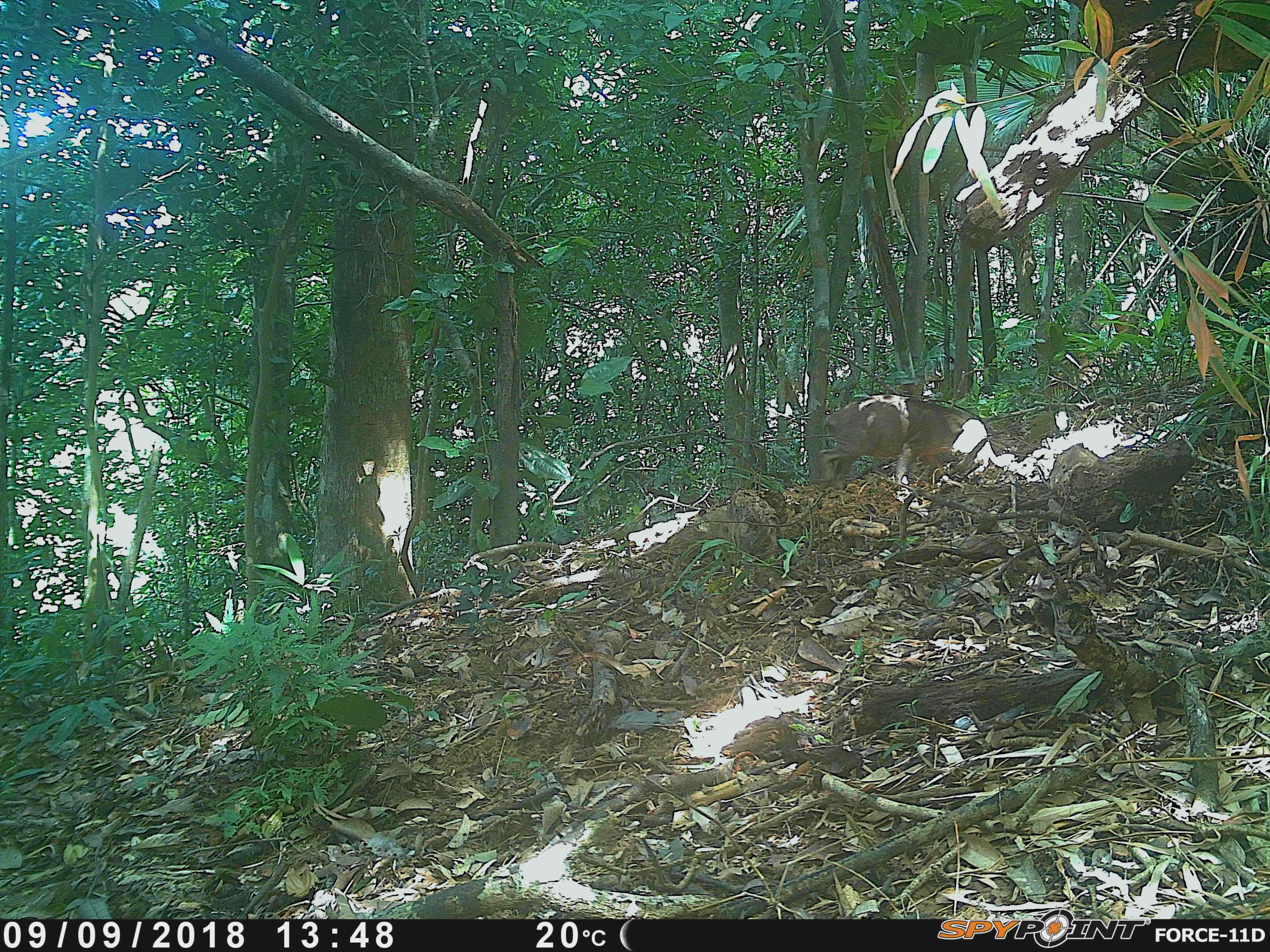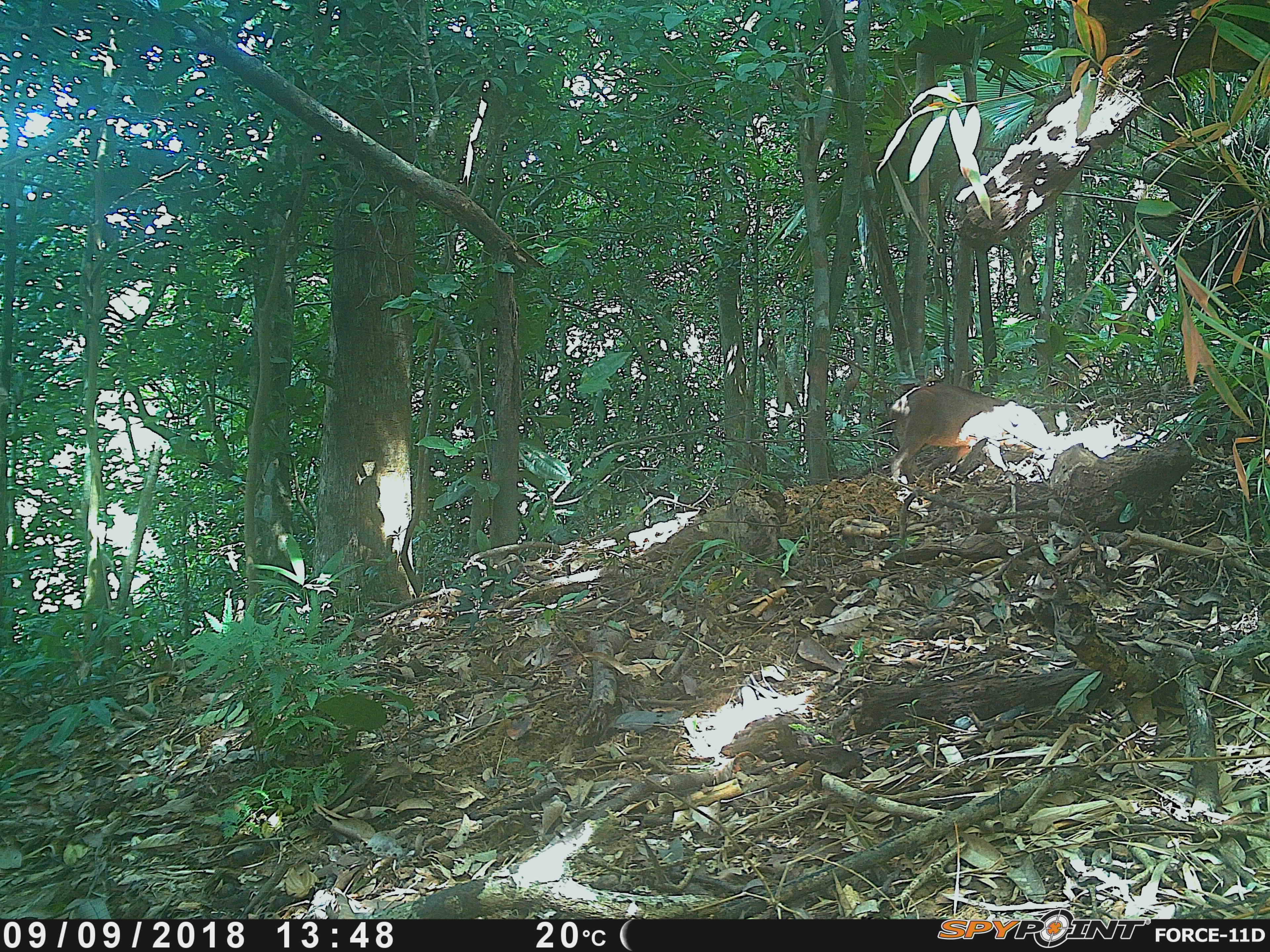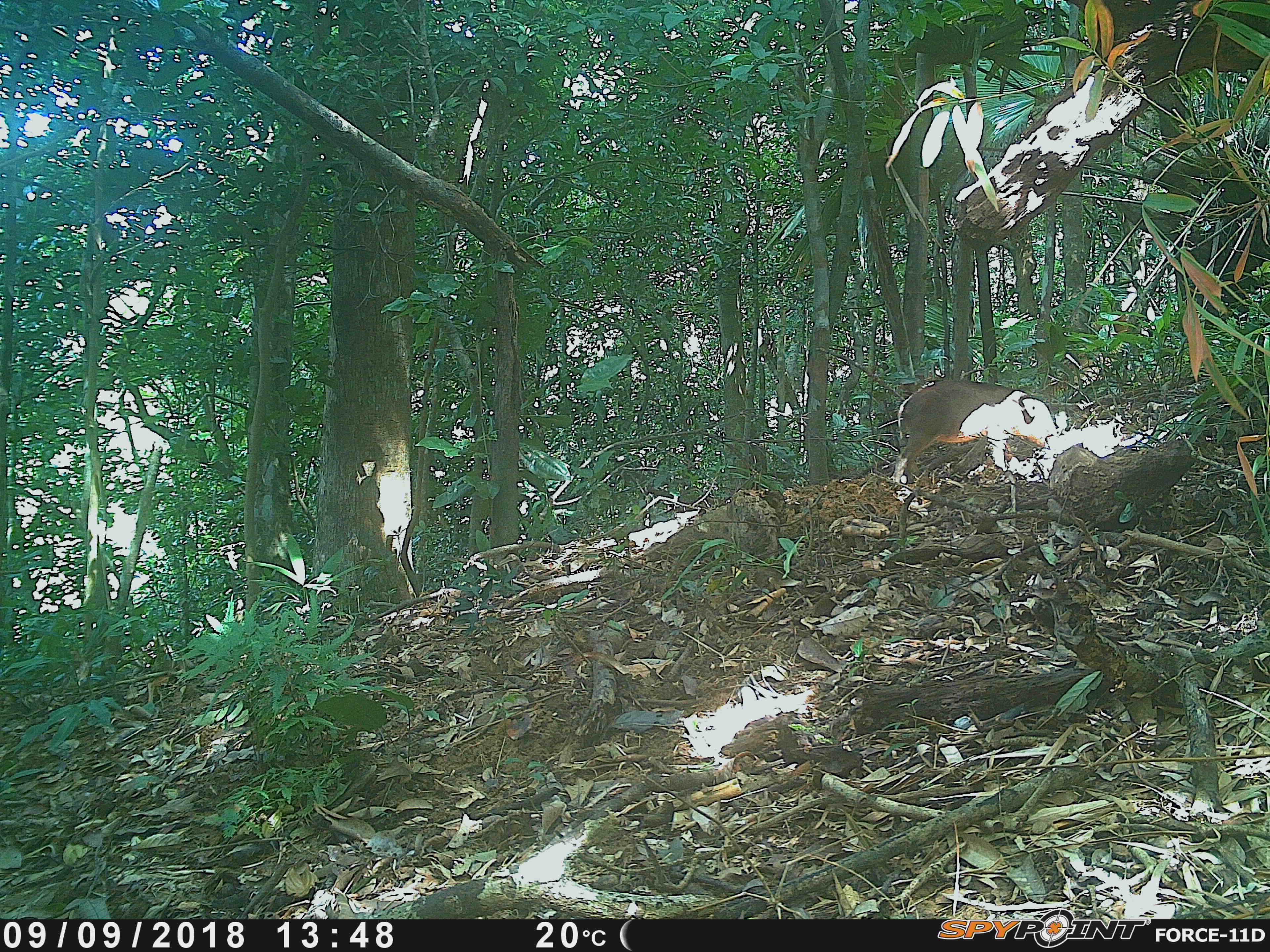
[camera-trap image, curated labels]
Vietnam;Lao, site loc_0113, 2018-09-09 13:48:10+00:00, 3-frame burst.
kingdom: Animalia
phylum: Chordata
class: Mammalia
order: Artiodactyla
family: Suidae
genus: Sus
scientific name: Sus scrofa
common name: eurasian wild pig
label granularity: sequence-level